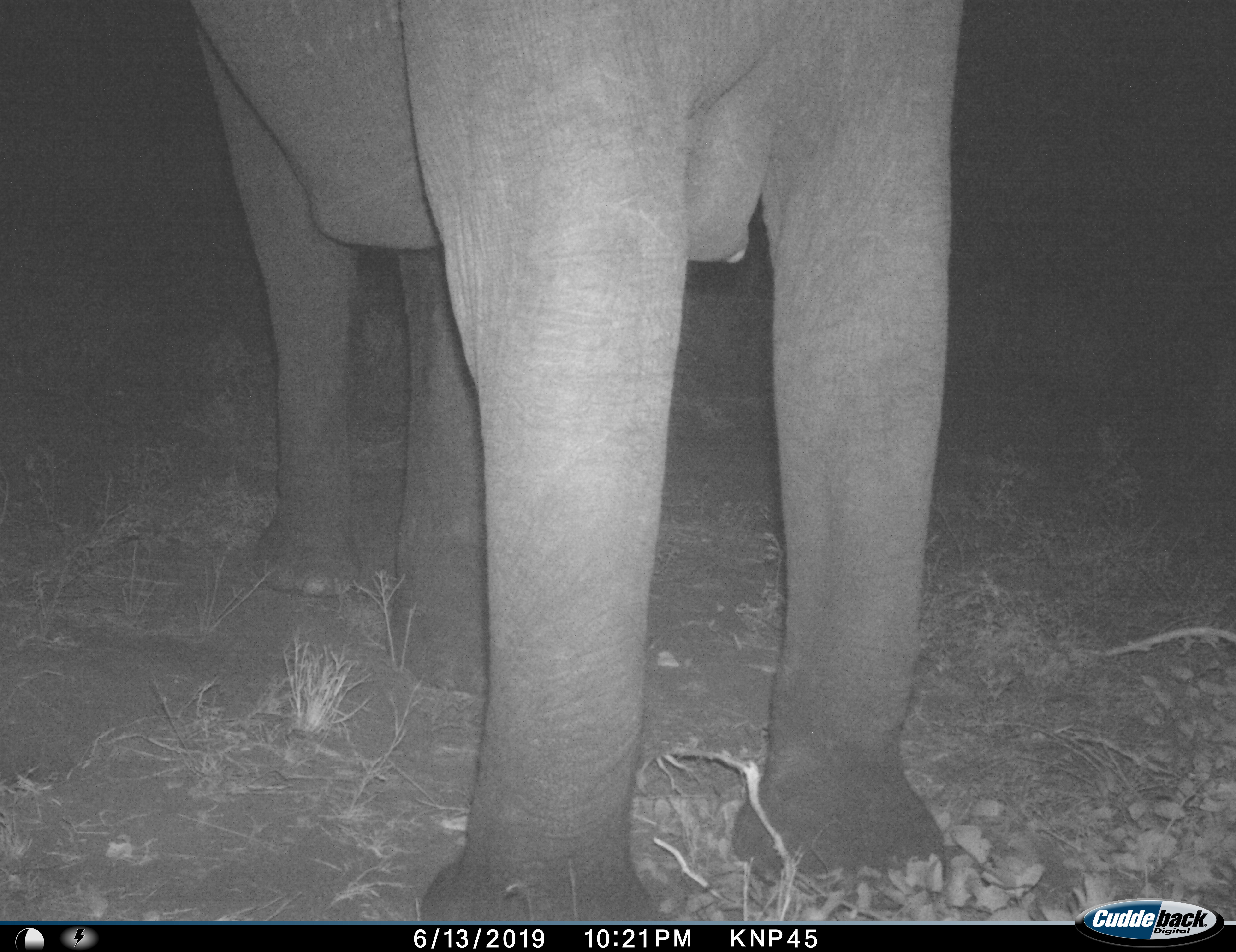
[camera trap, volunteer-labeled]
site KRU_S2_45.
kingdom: Animalia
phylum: Chordata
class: Mammalia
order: Proboscidea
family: Elephantidae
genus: Loxodonta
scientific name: Loxodonta africana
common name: african bush elephant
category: elephant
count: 1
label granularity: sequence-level